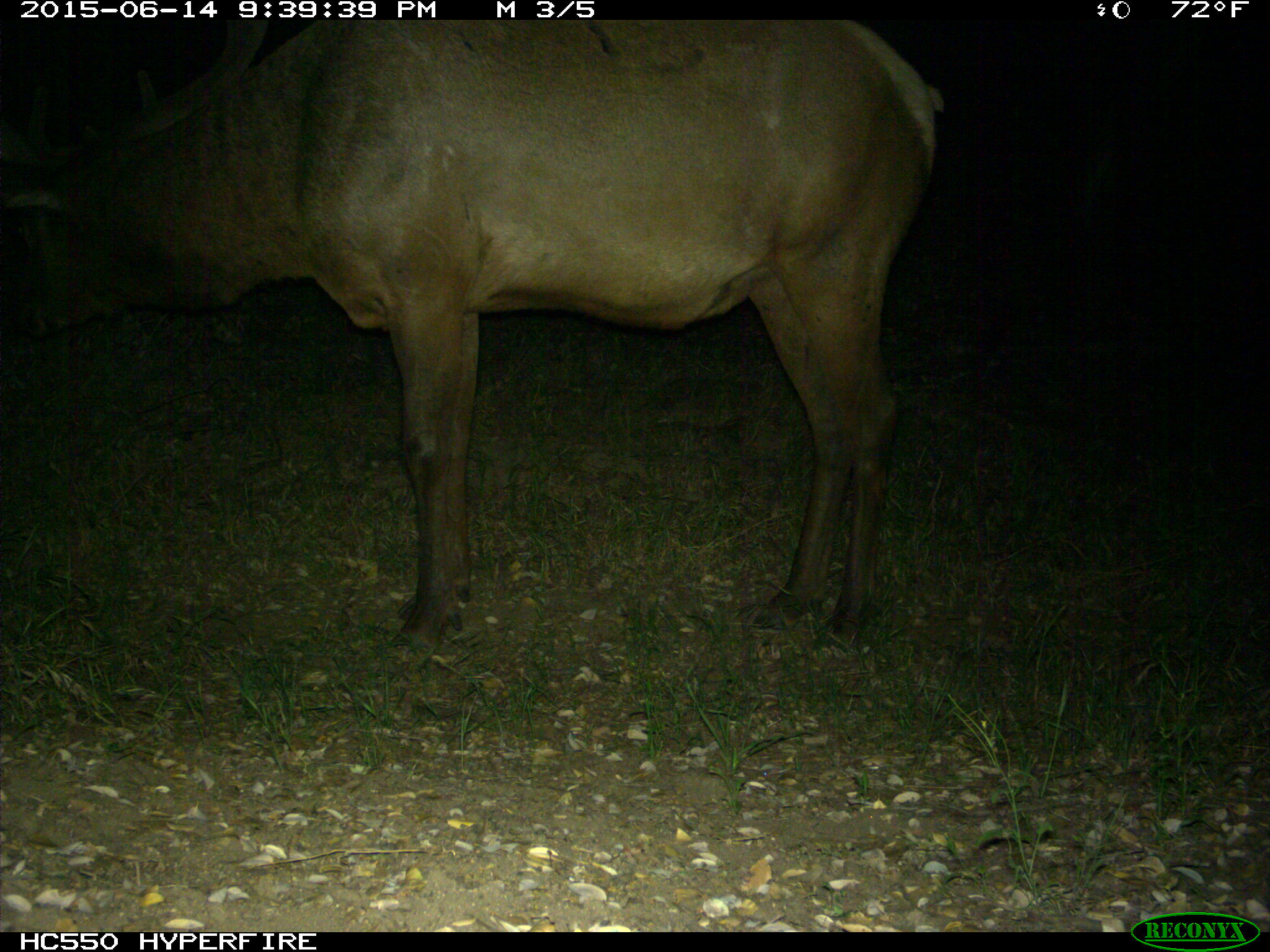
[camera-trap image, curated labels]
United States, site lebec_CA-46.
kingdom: Animalia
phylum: Chordata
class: Mammalia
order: Artiodactyla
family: Cervidae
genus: Cervus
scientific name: Cervus canadensis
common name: elk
Cervus canadensis (elk).